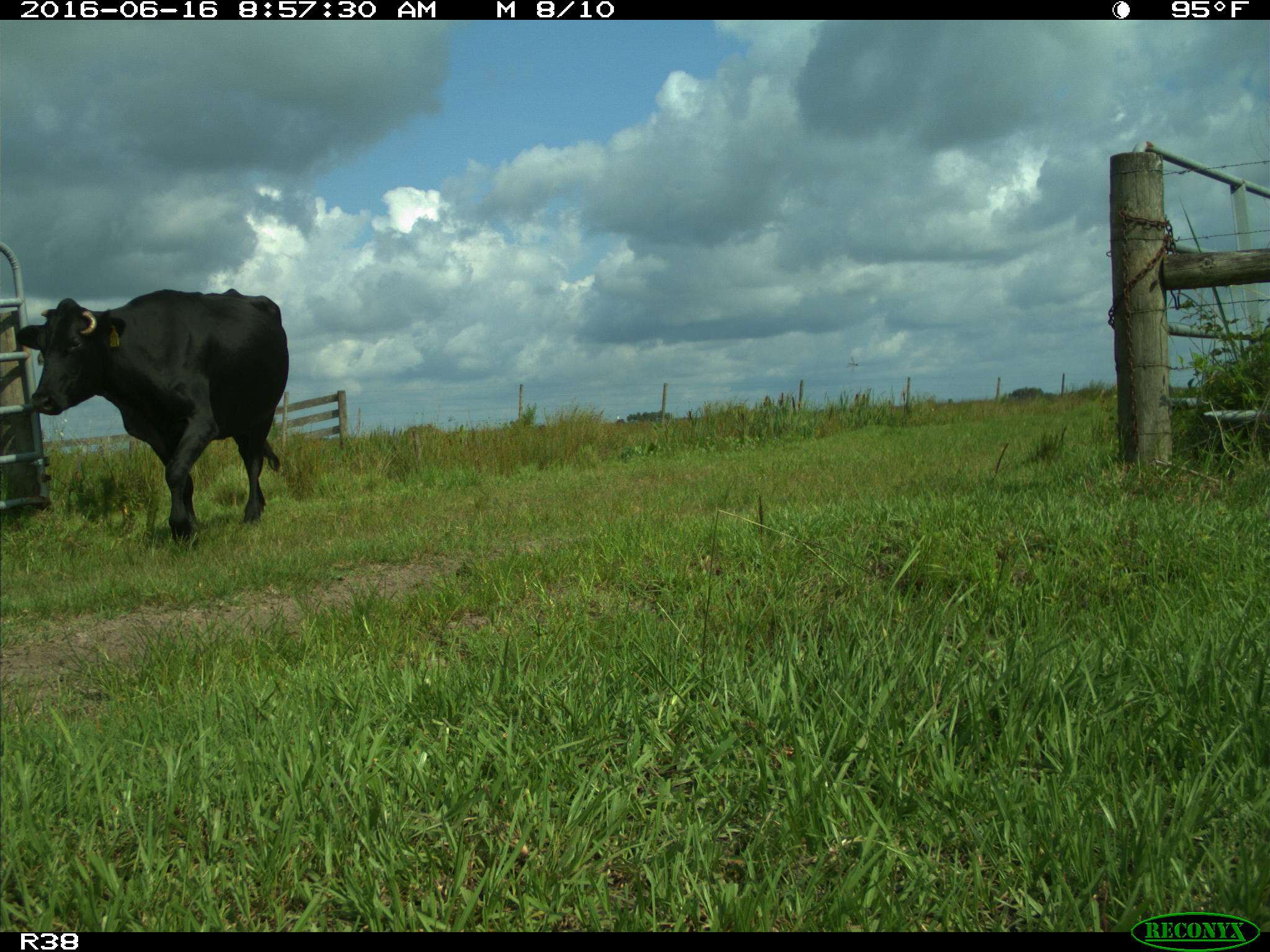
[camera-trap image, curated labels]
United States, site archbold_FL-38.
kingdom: Animalia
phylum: Chordata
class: Mammalia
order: Artiodactyla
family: Bovidae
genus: Bos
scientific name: Bos taurus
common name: domestic cow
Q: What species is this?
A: Bos taurus (domestic cow).